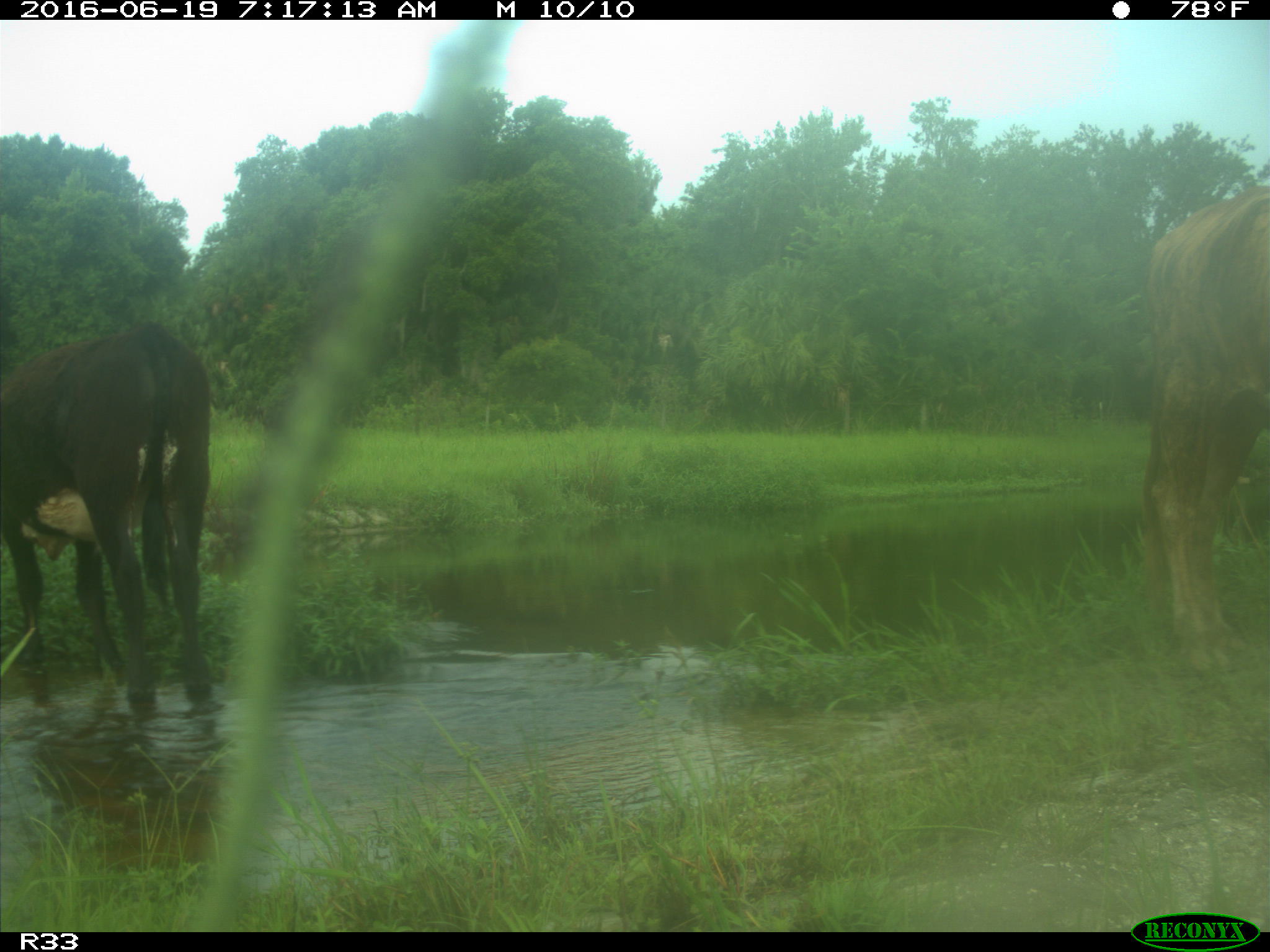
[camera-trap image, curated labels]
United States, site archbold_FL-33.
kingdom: Animalia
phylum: Chordata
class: Mammalia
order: Artiodactyla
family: Bovidae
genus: Bos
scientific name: Bos taurus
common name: domestic cow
Bos taurus (domestic cow).